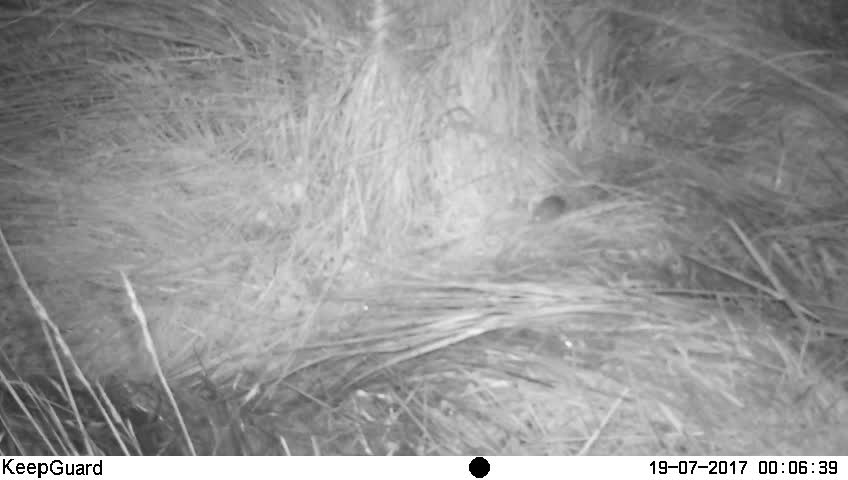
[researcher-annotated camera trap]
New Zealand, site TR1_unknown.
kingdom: Animalia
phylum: Chordata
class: Mammalia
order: Rodentia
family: Muridae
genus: Mus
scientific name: Mus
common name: mouse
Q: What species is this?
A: Mouse (Mus).